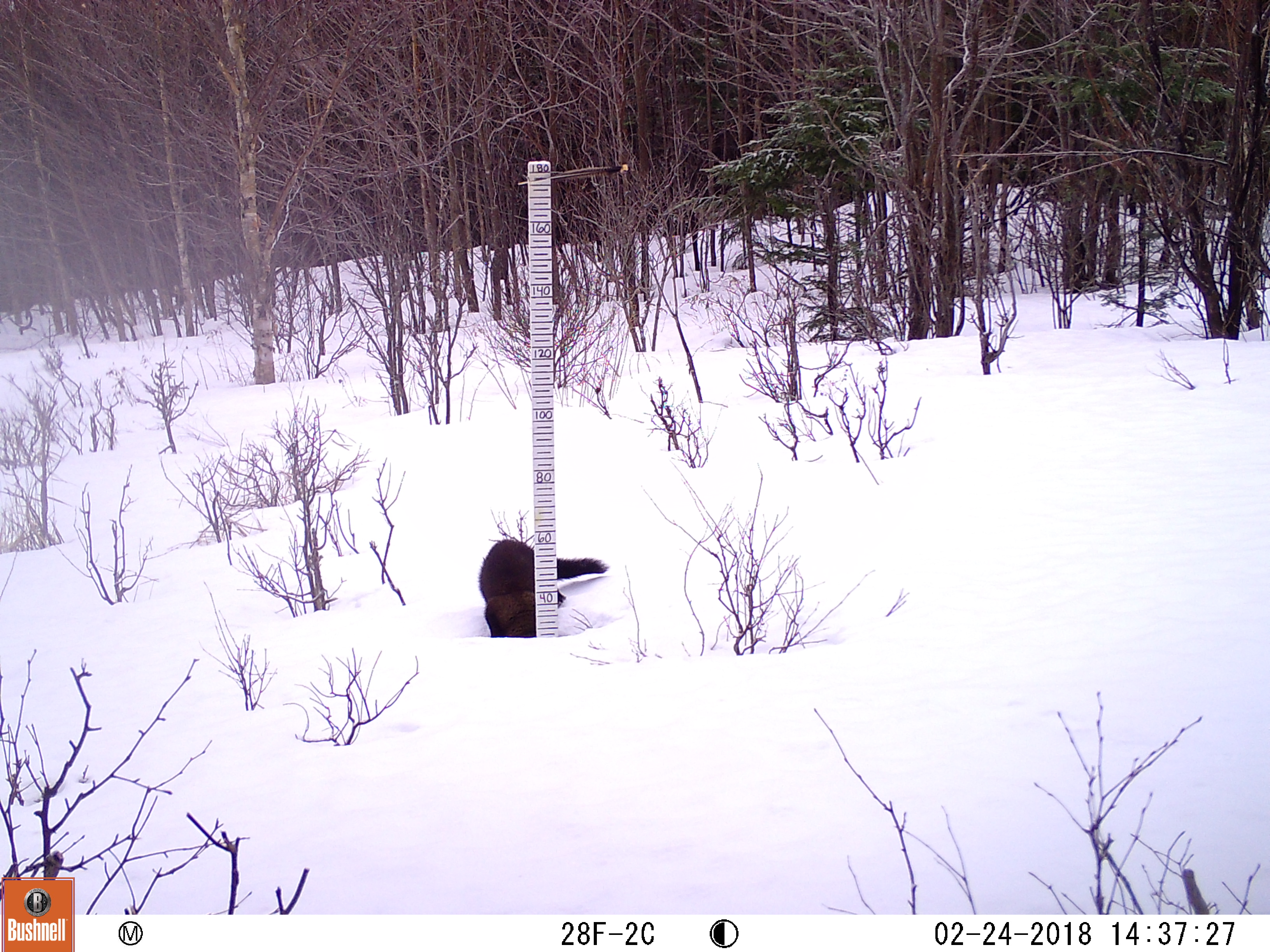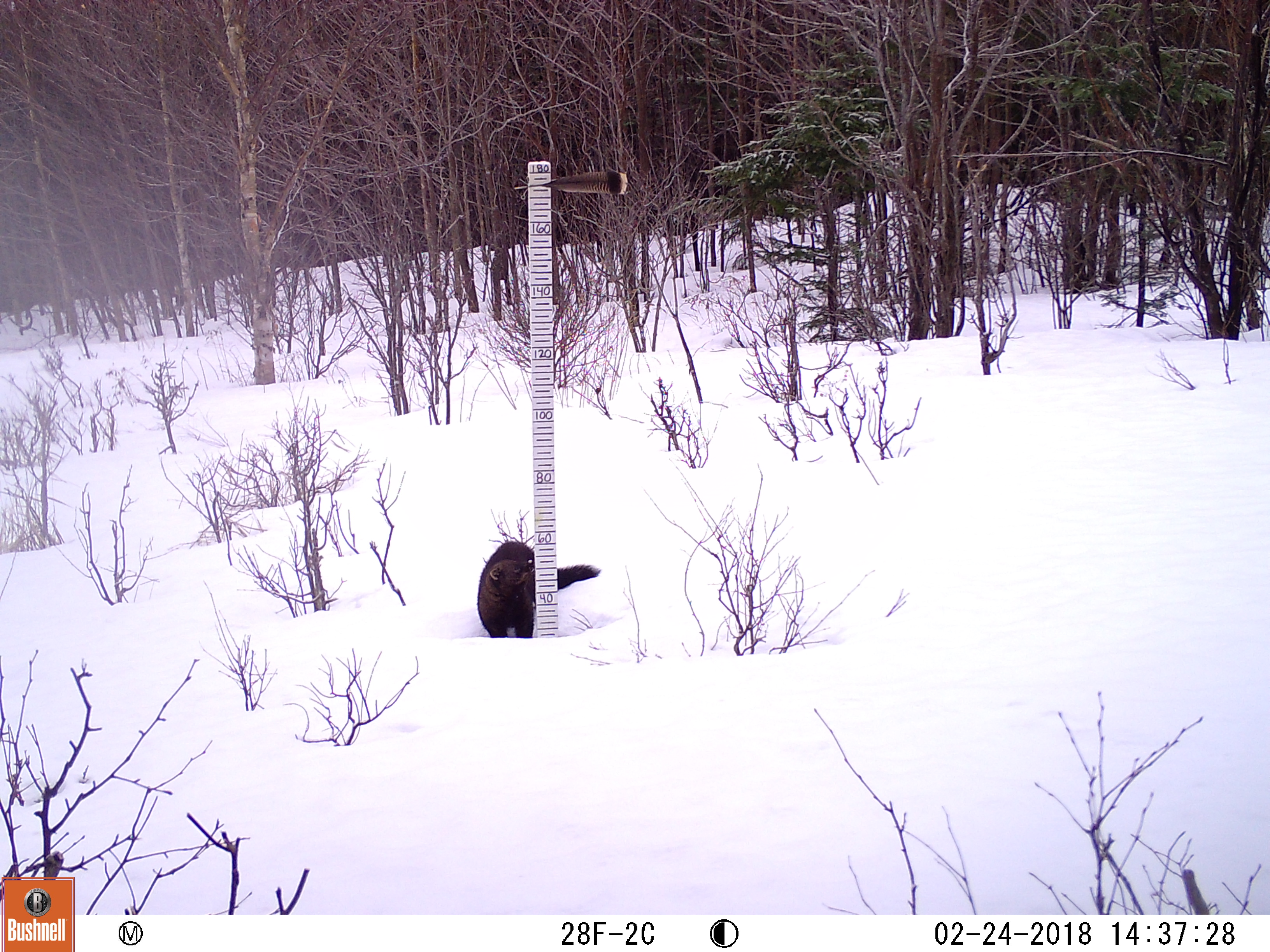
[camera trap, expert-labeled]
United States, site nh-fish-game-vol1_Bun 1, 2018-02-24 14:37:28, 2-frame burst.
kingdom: Animalia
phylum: Chordata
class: Mammalia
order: Carnivora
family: Mustelidae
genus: Pekania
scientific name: Pekania pennanti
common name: fisher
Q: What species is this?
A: Fisher (Pekania pennanti).